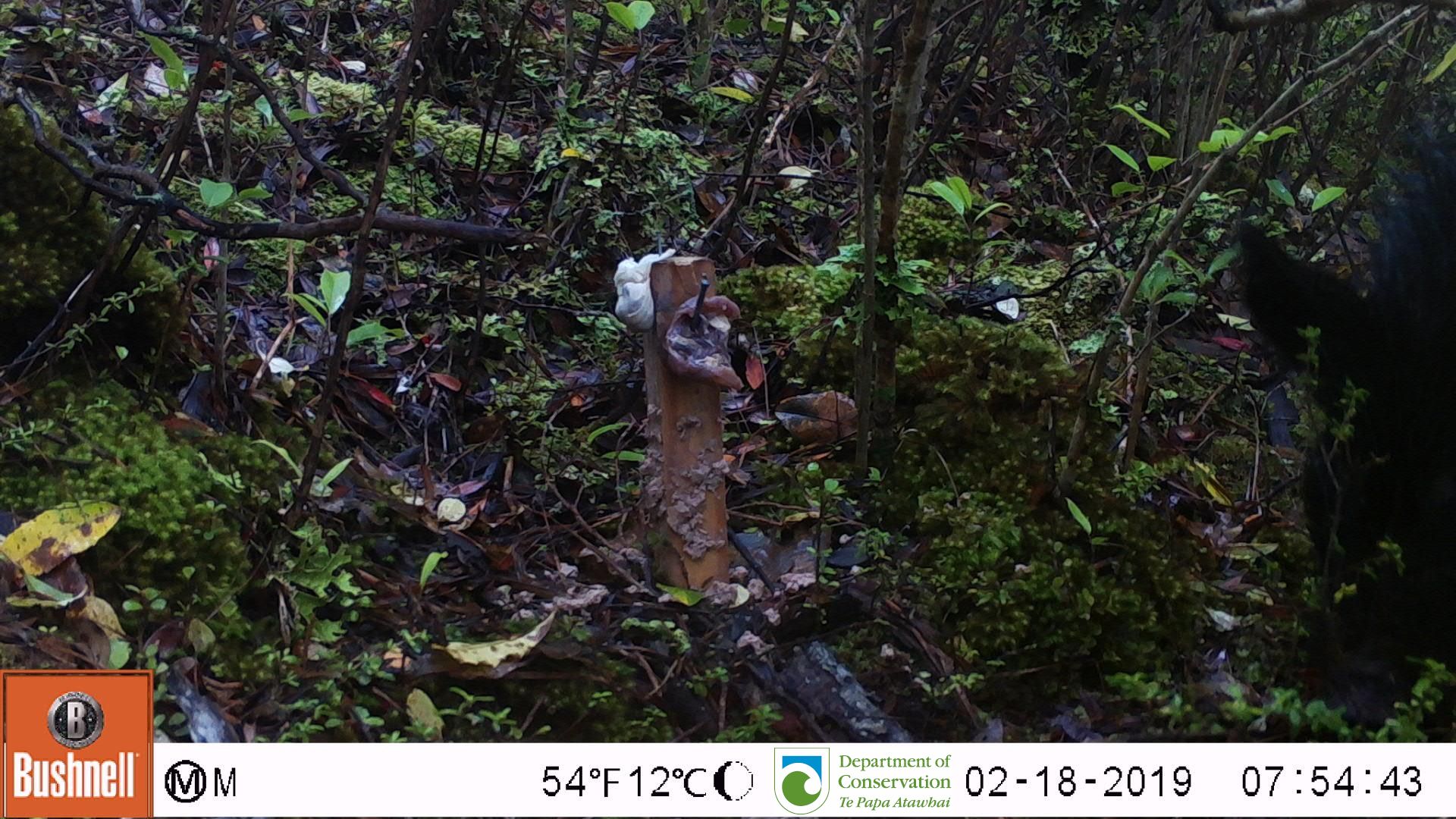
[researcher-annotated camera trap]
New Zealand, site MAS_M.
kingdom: Animalia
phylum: Chordata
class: Mammalia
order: Artiodactyla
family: Suidae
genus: Sus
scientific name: Sus scrofa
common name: pig